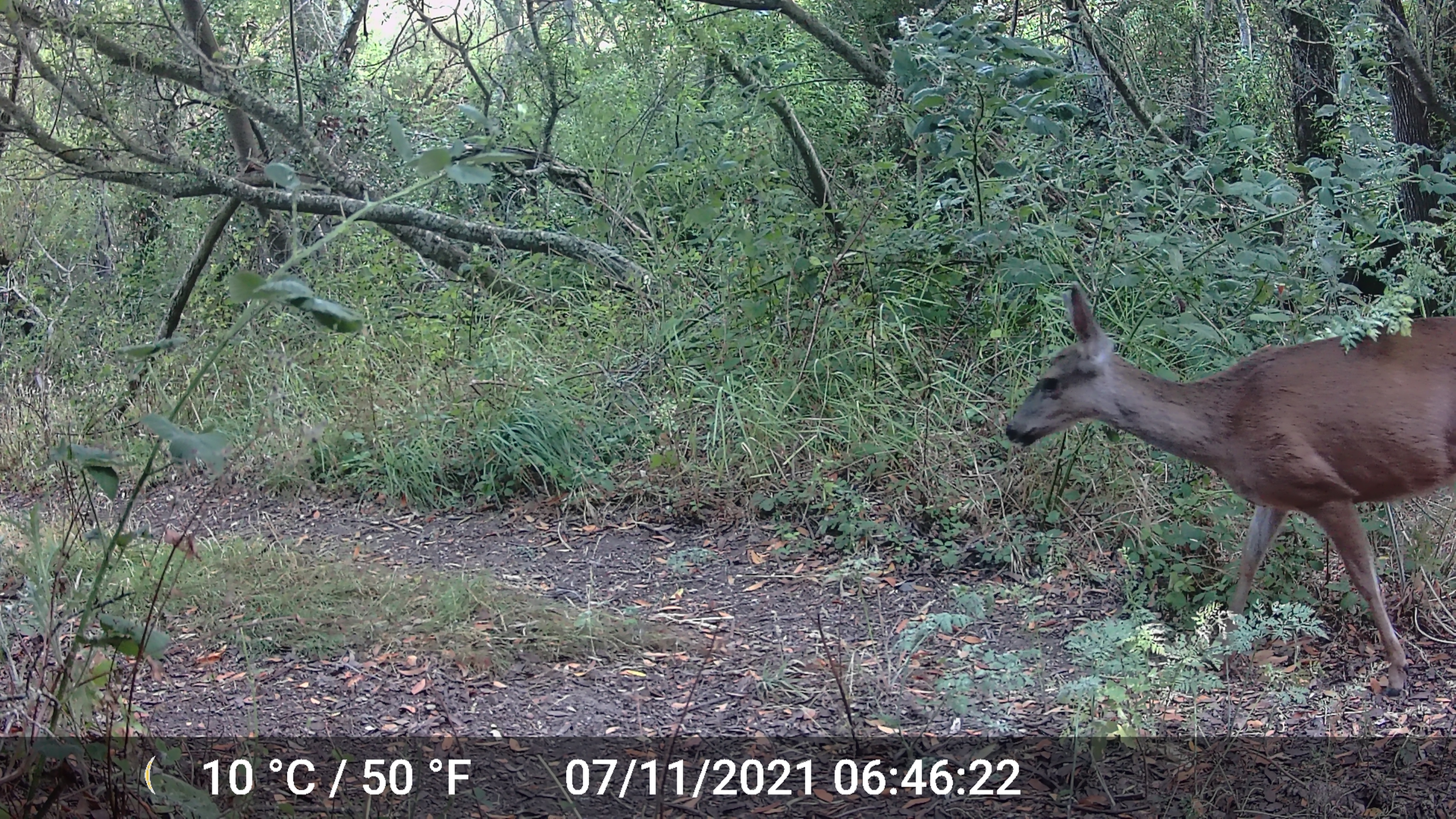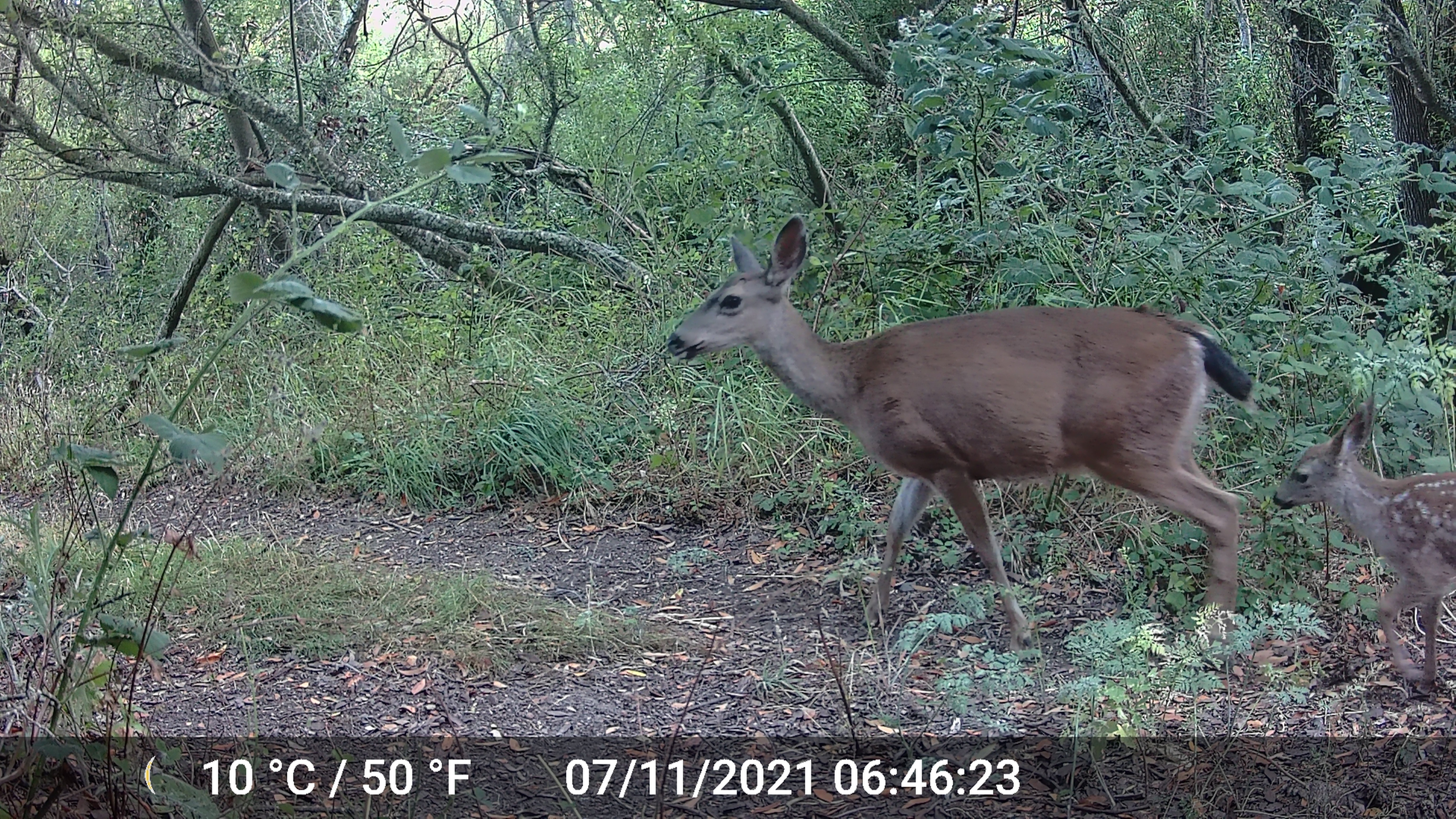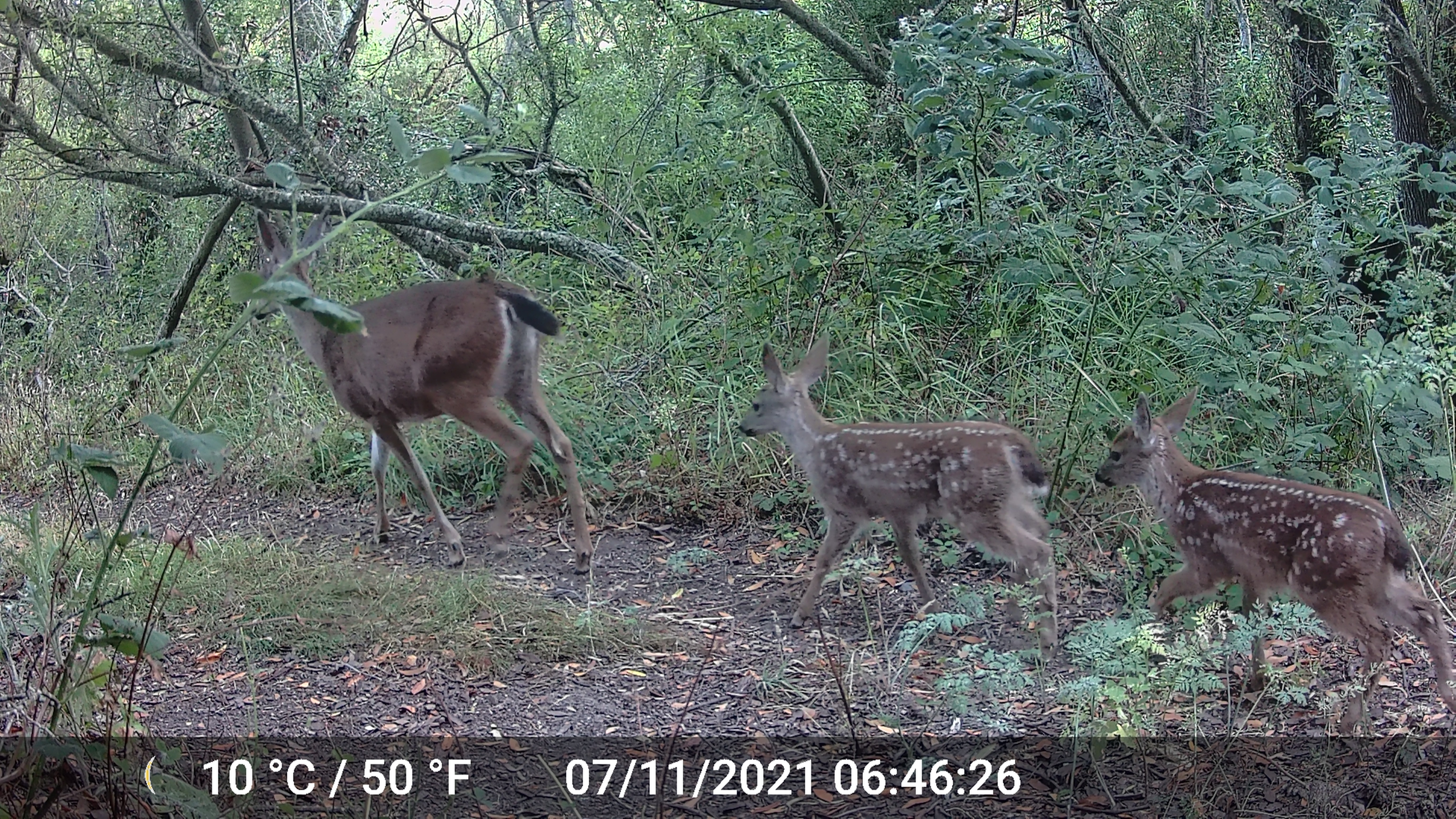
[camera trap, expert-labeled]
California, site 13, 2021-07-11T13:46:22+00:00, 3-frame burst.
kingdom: Animalia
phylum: Chordata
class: Mammalia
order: Artiodactyla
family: Cervidae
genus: Odocoileus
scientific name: Odocoileus hemionus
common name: mule deer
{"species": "mule deer (Odocoileus hemionus)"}